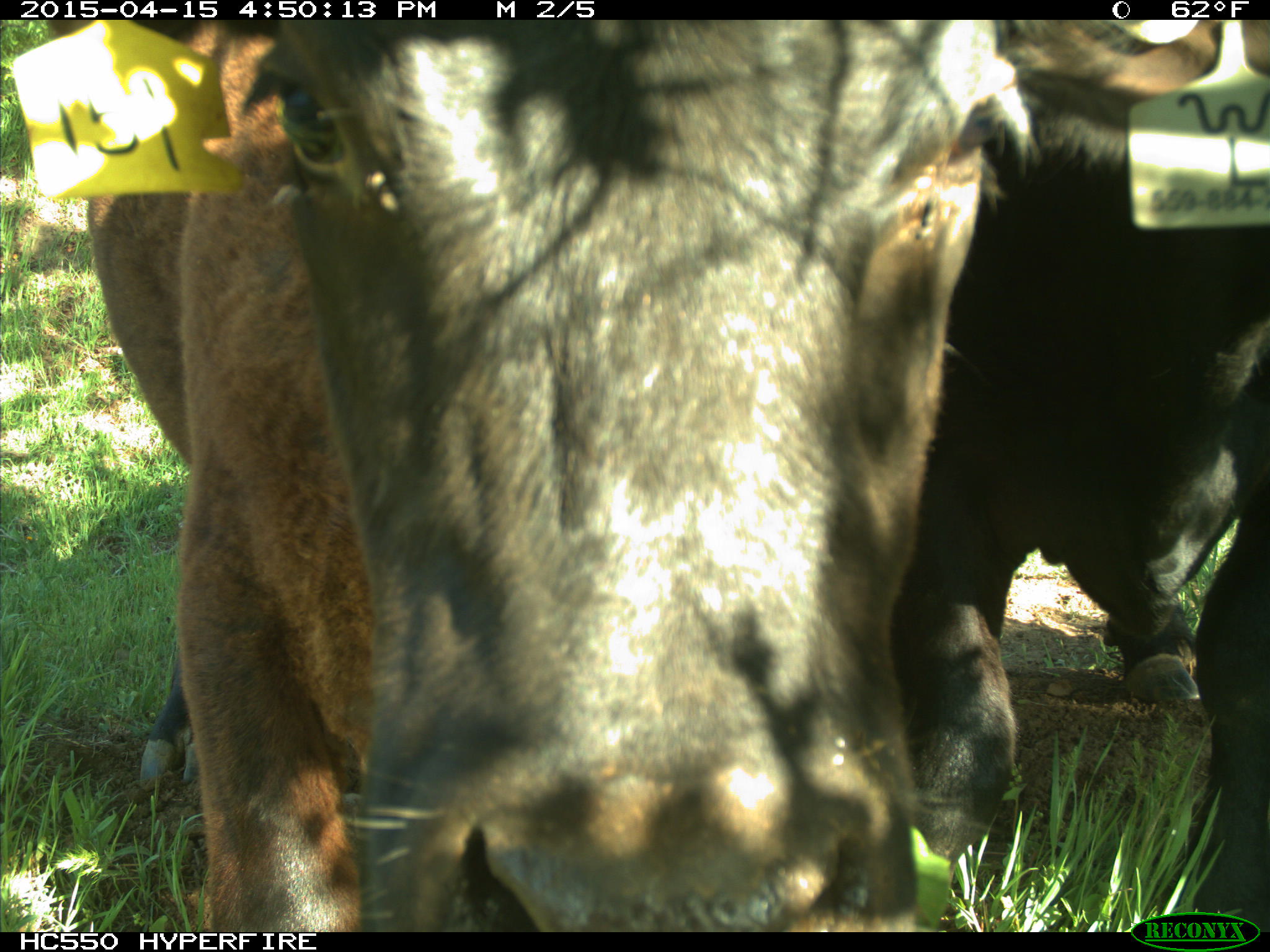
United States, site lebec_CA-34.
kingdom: Animalia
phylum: Chordata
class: Mammalia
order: Artiodactyla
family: Bovidae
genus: Bos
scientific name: Bos taurus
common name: domestic cow